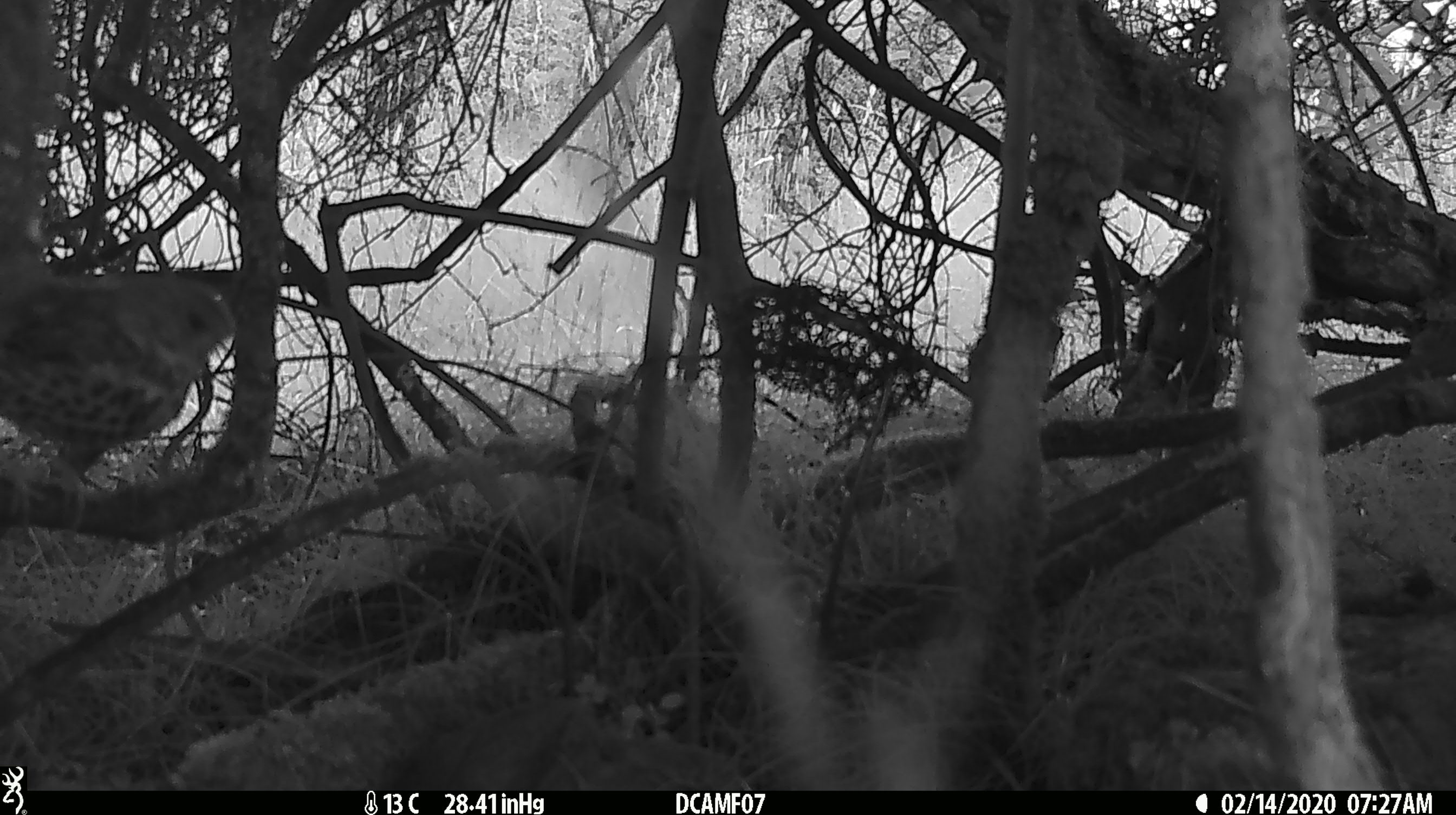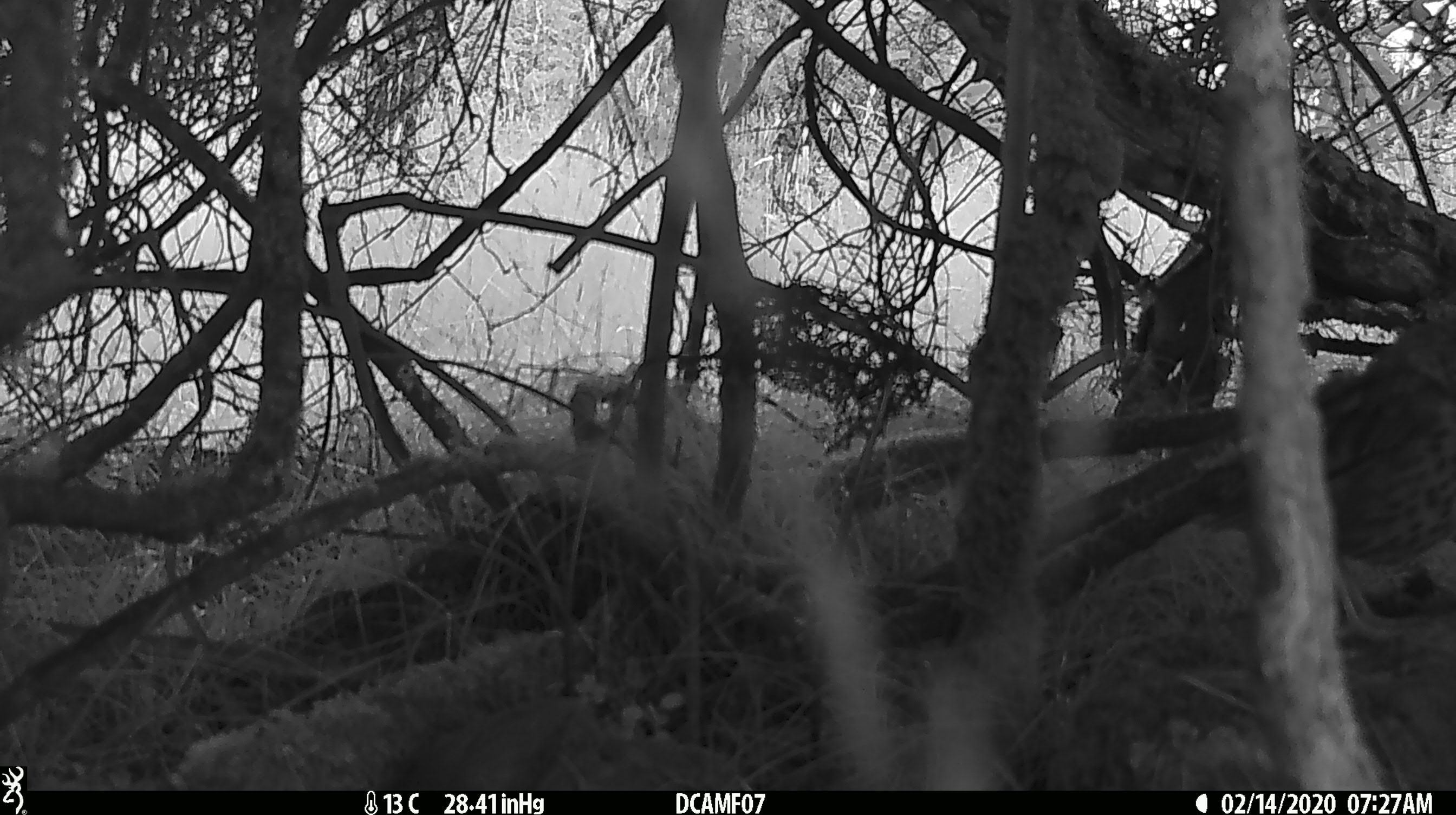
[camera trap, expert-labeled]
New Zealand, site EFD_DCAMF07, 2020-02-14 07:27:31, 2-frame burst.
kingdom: Animalia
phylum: Chordata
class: Aves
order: Passeriformes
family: Turdidae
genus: Turdus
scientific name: Turdus philomelos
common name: song thrush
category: thrush